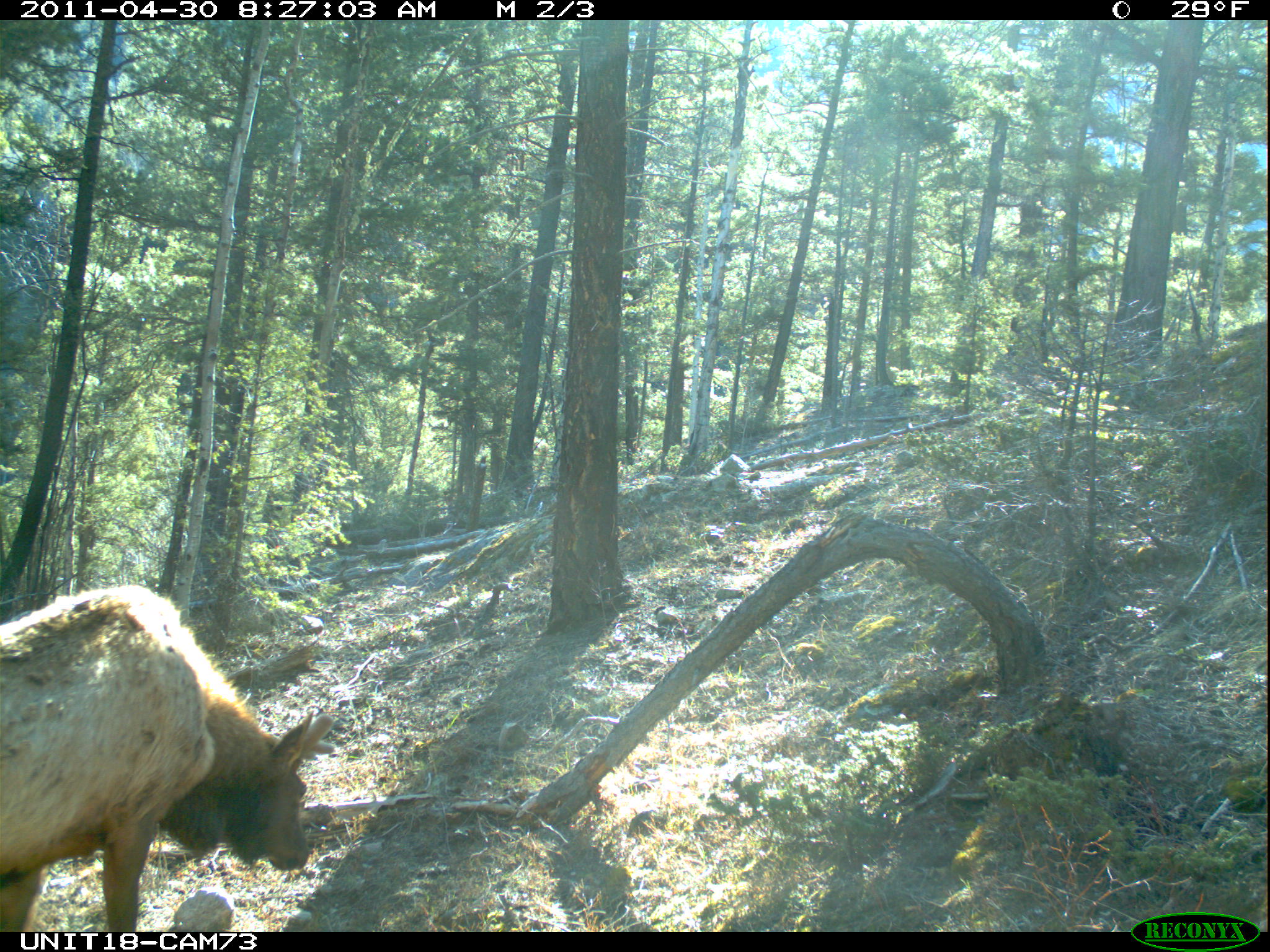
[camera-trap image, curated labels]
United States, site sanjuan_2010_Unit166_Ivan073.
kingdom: Animalia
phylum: Chordata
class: Mammalia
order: Artiodactyla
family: Cervidae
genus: Cervus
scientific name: Cervus elaphus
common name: red deer